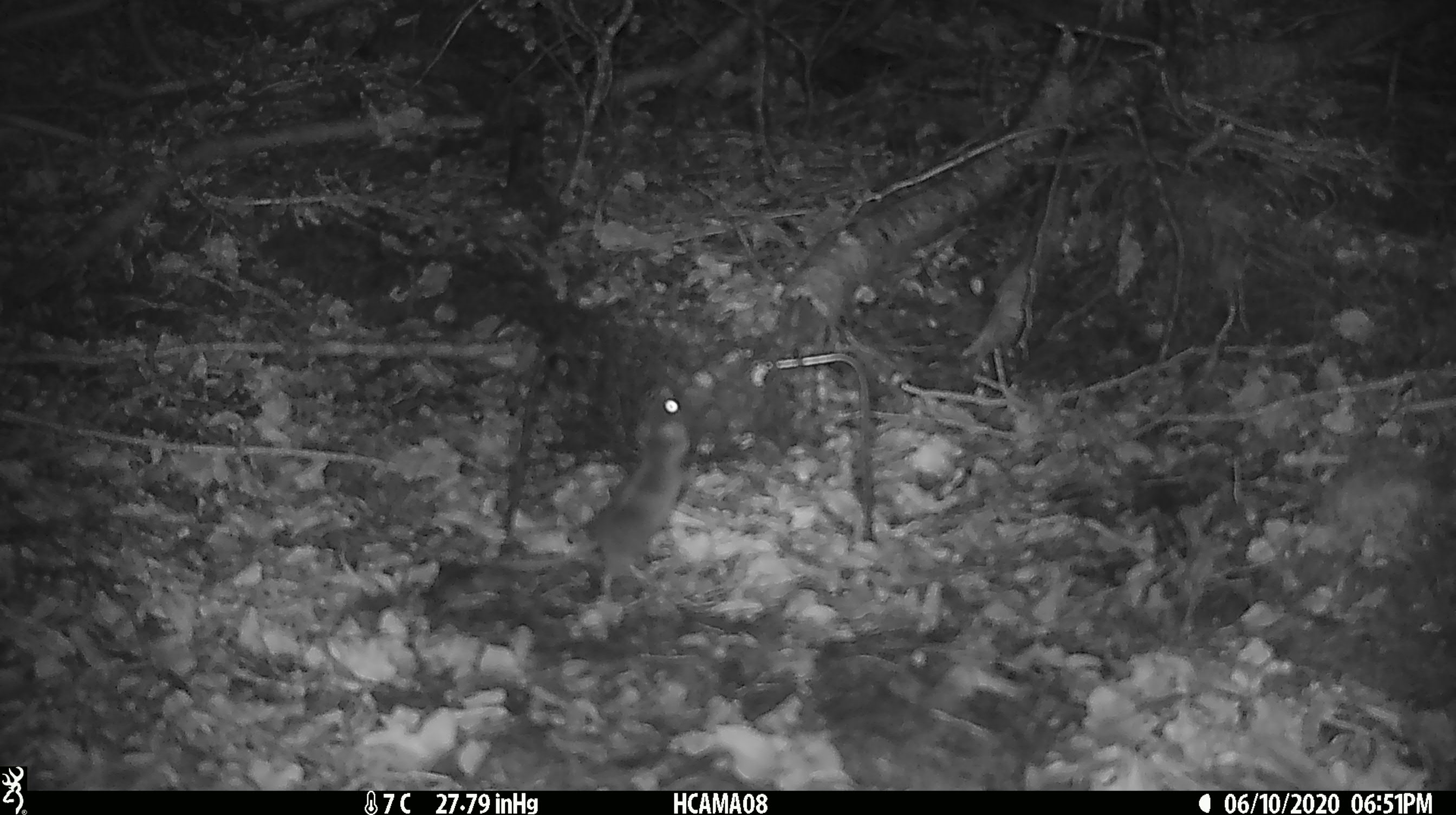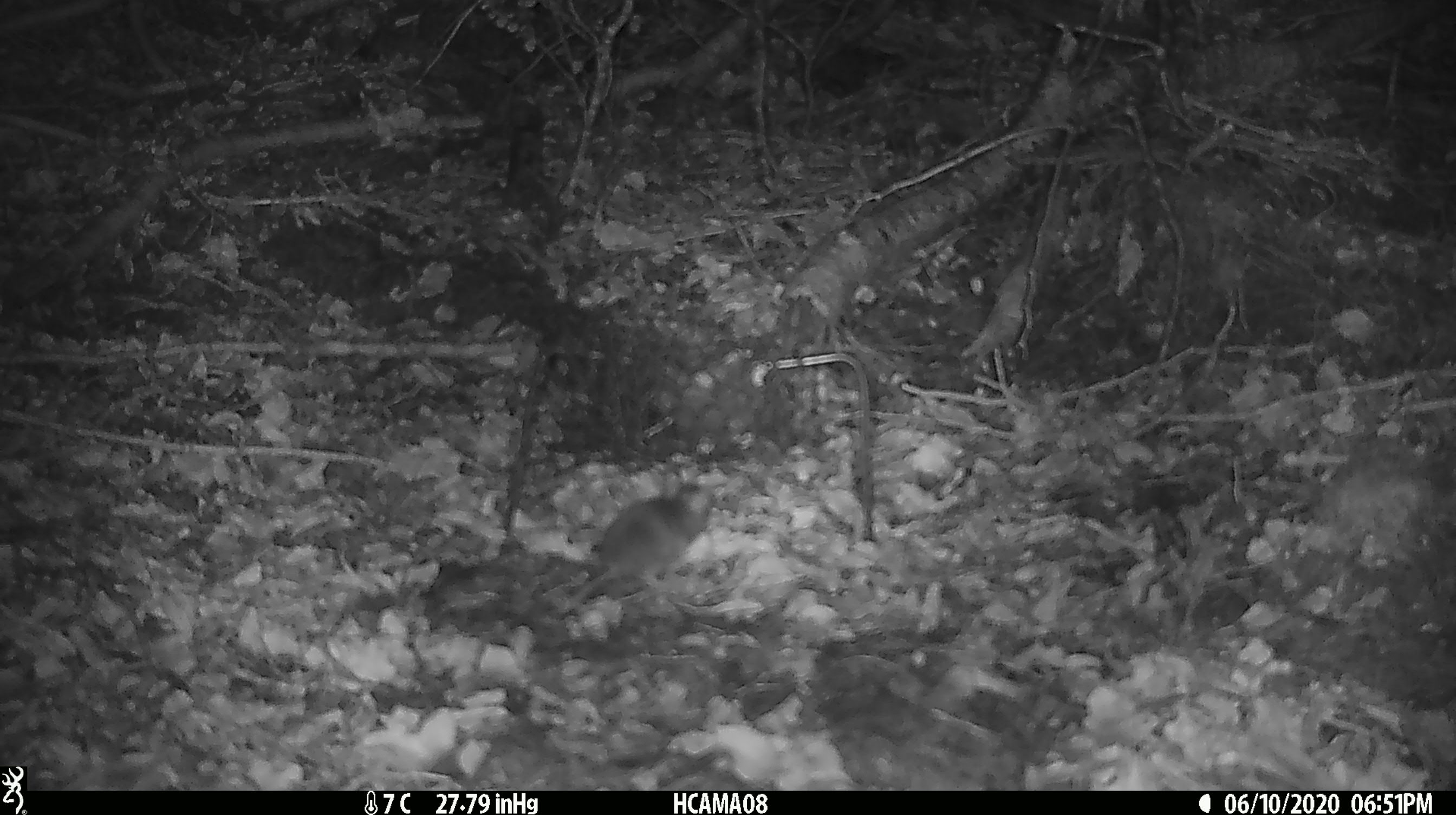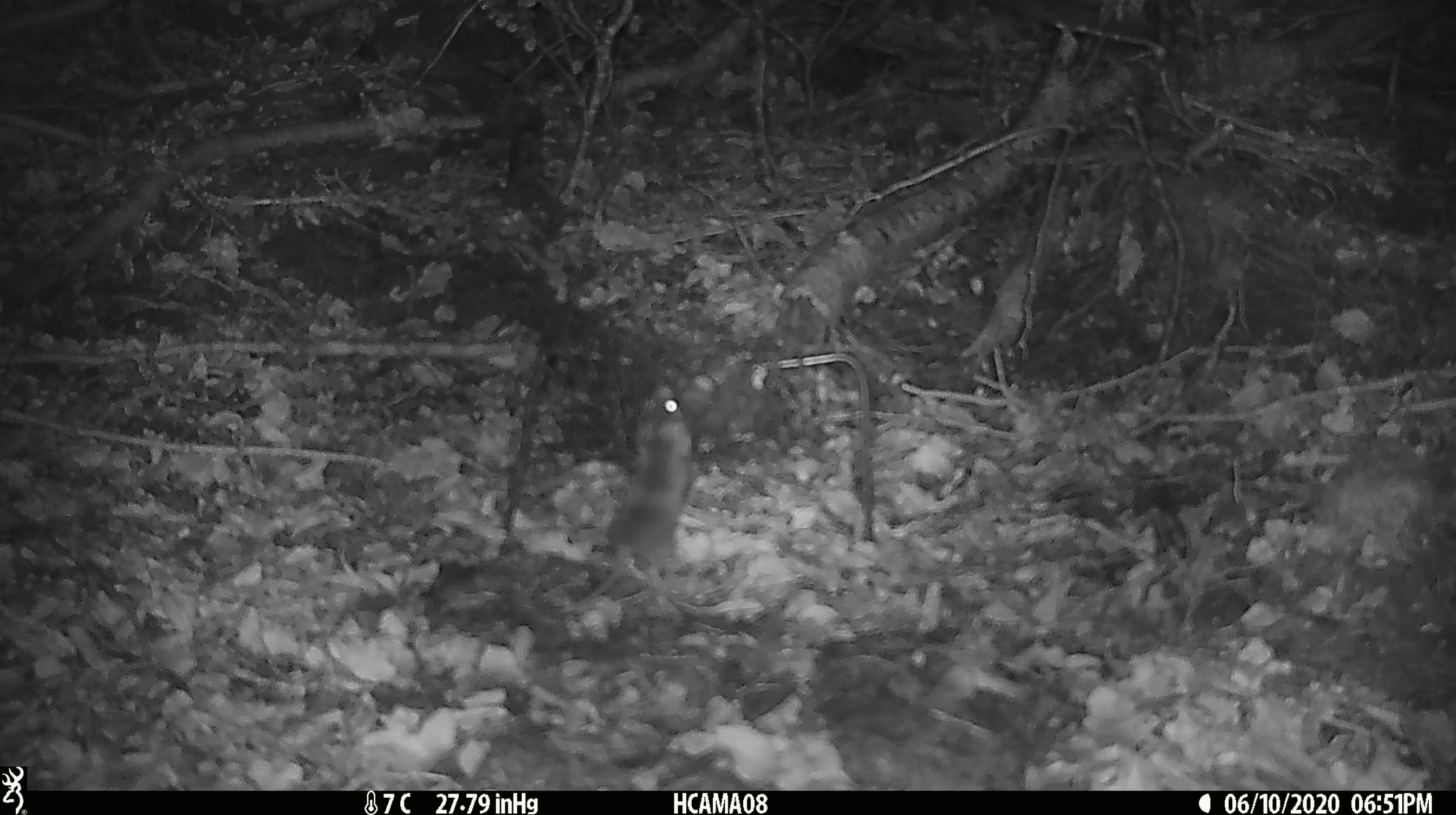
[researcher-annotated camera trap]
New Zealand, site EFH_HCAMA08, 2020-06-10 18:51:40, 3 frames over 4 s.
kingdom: Animalia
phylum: Chordata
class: Mammalia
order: Rodentia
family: Muridae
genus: Mus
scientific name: Mus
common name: mouse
Mouse (Mus).